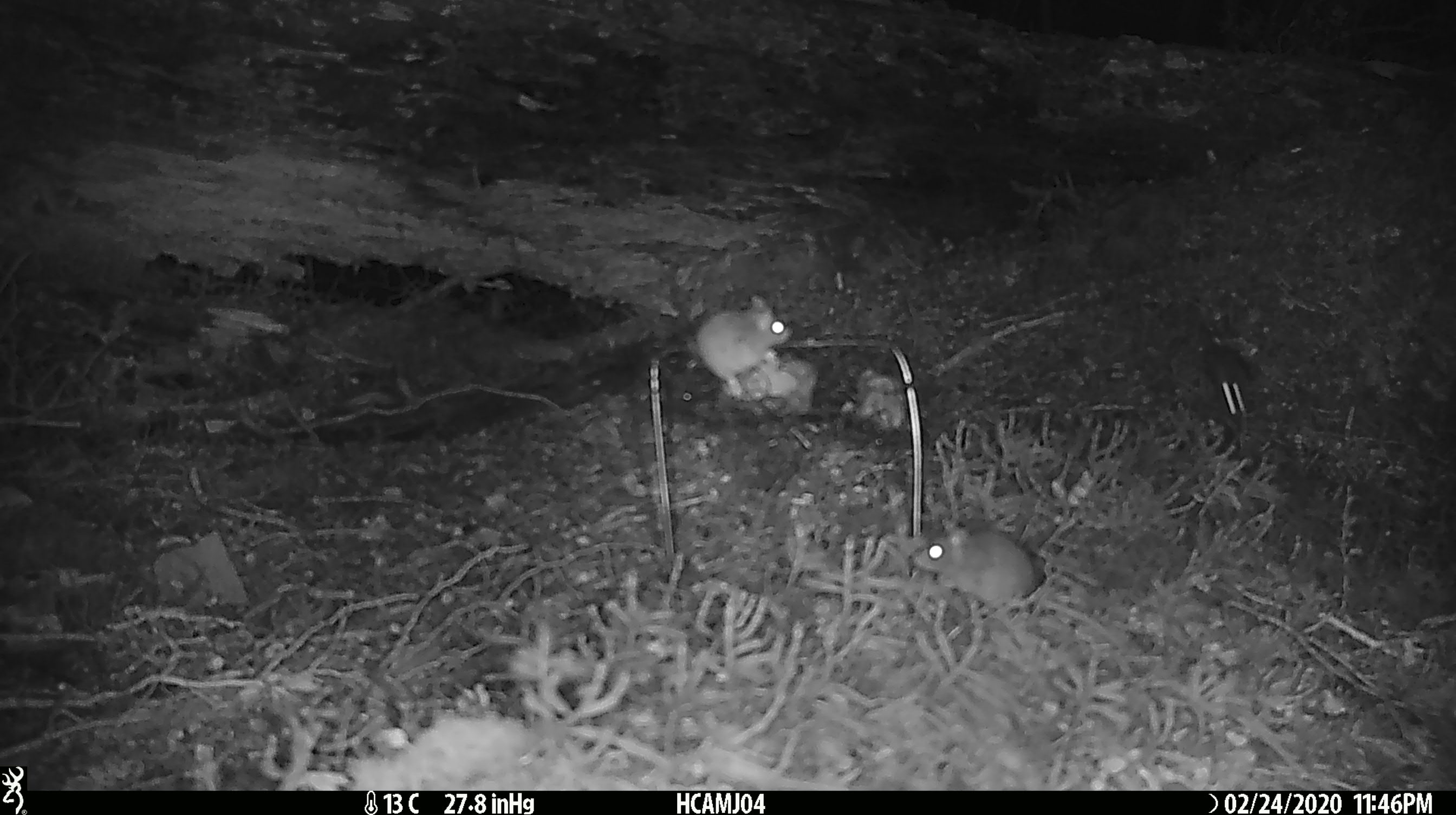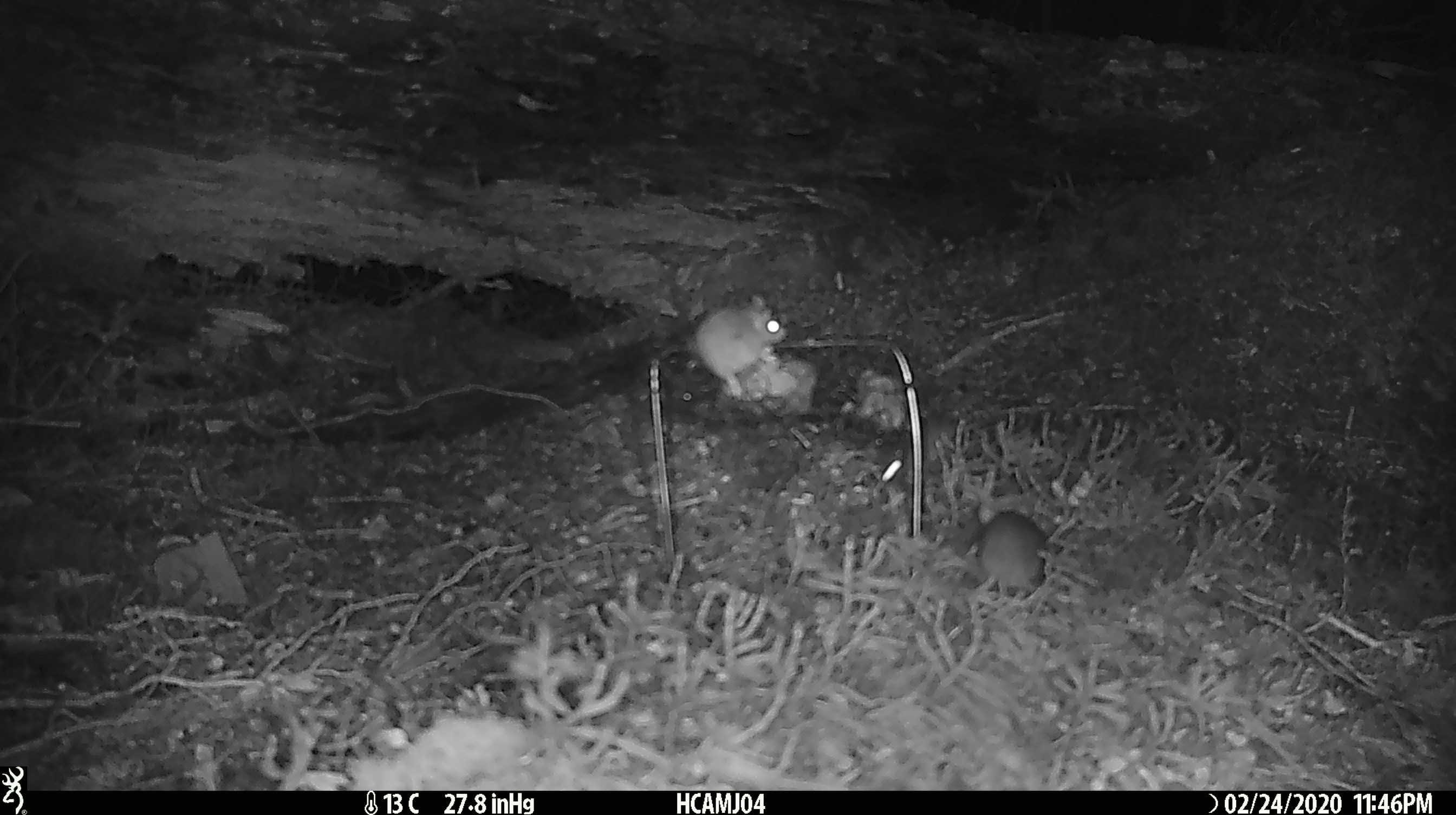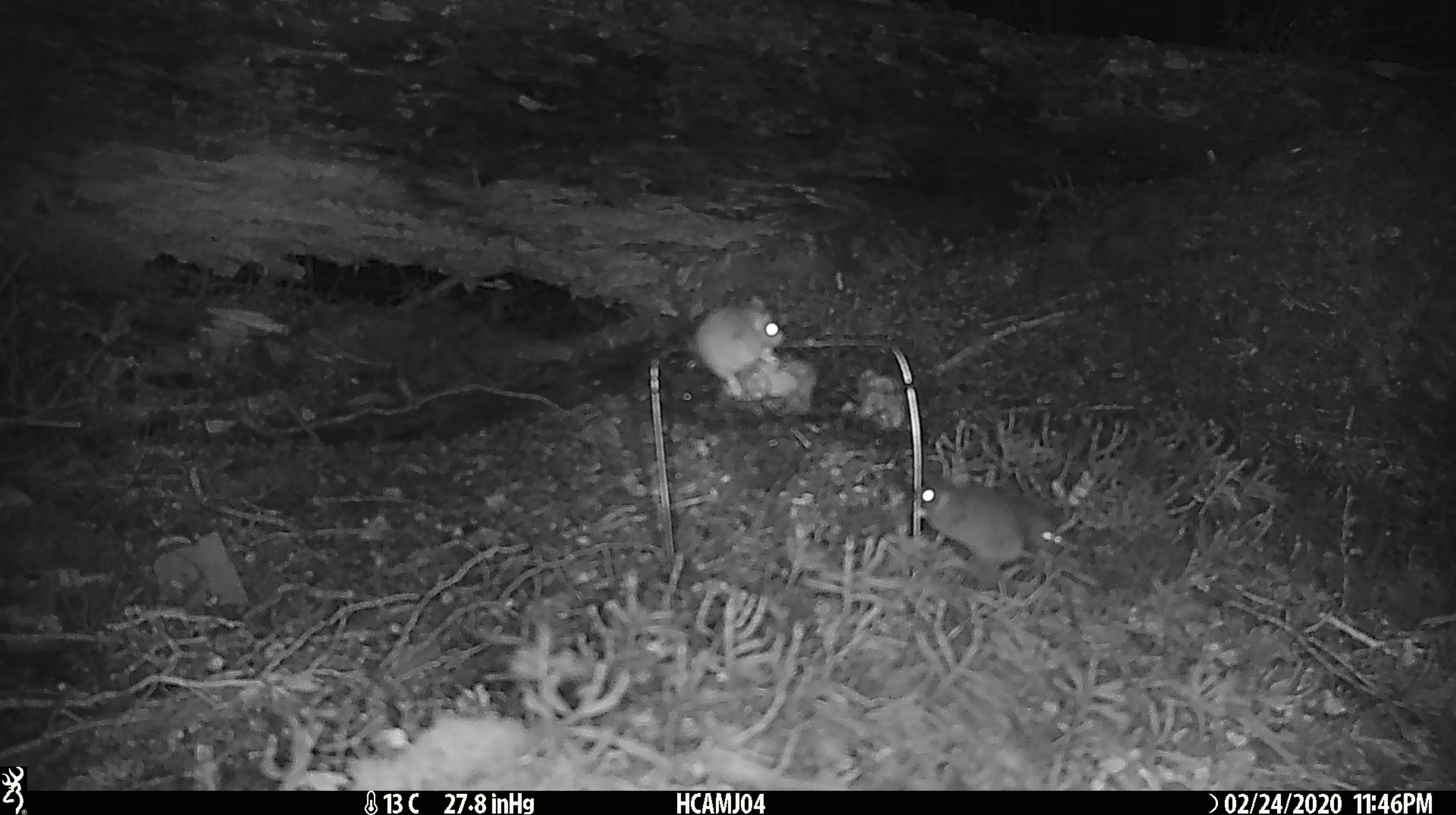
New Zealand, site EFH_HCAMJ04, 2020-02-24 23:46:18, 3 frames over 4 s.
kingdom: Animalia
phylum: Chordata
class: Mammalia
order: Rodentia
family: Muridae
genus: Mus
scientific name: Mus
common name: mouse